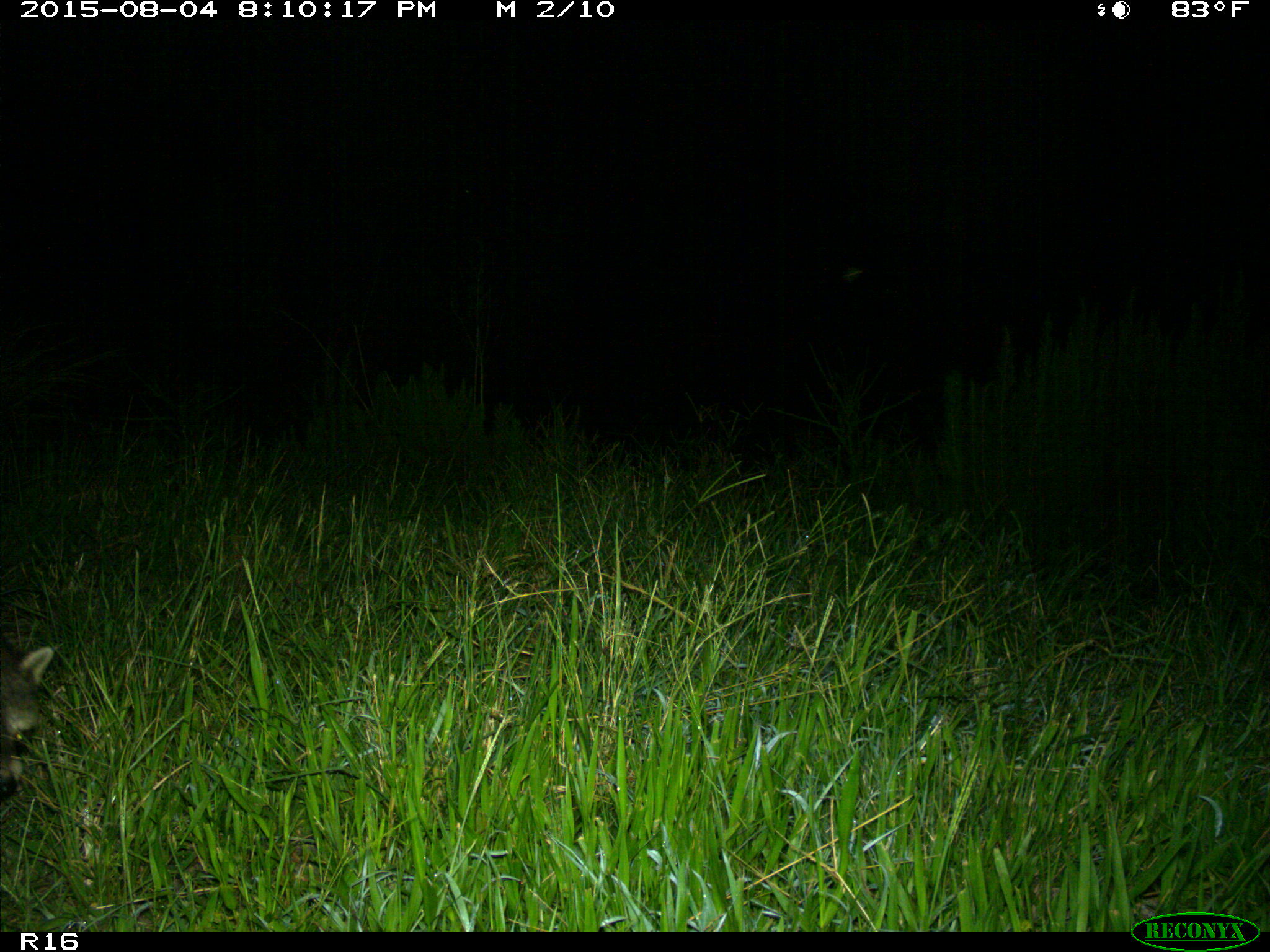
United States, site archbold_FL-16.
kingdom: Animalia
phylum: Chordata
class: Mammalia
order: Carnivora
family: Procyonidae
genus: Procyon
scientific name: Procyon lotor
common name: common raccoon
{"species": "Procyon lotor (common raccoon)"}